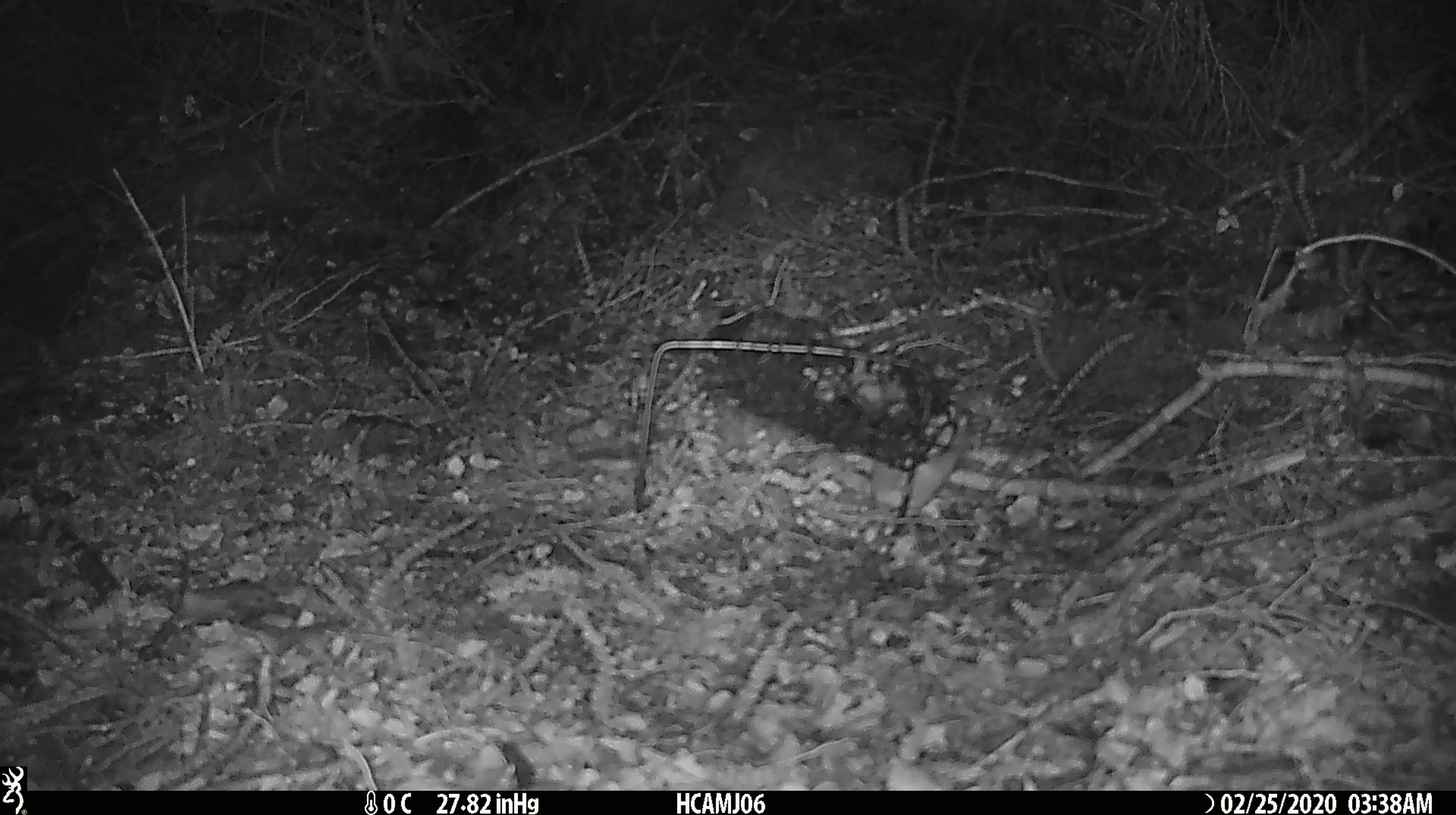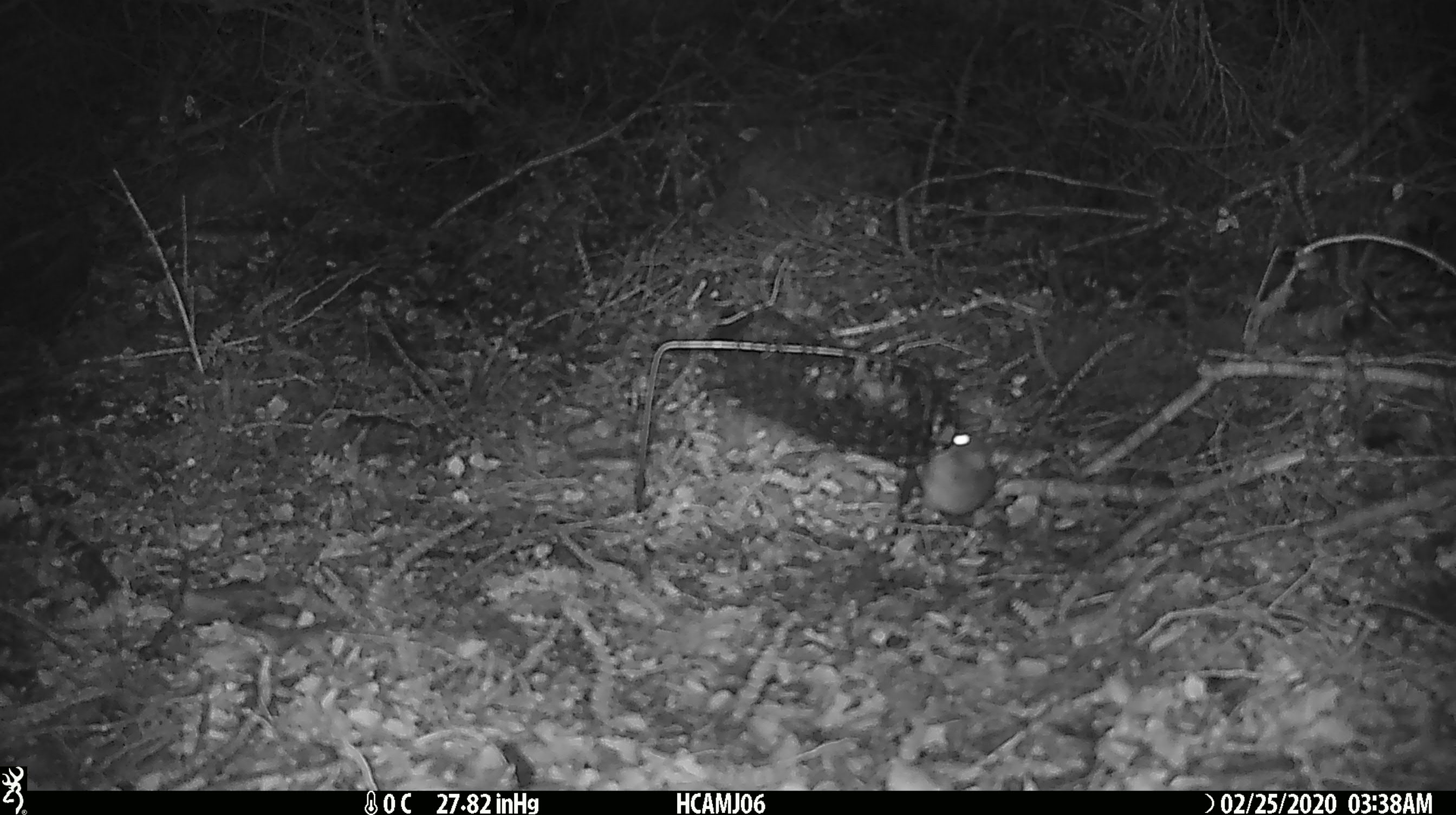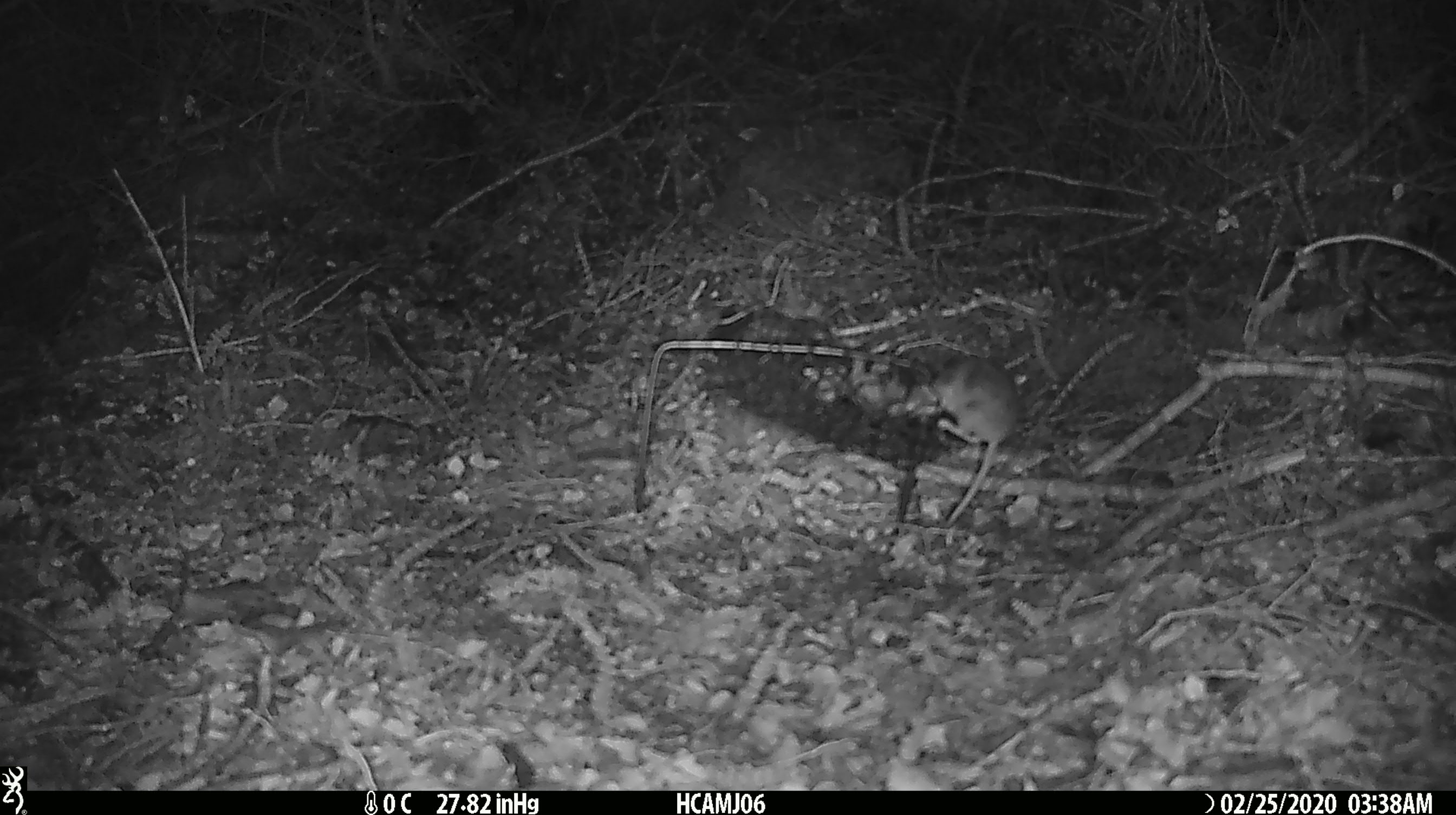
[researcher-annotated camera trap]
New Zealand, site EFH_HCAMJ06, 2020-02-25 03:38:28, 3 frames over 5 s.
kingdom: Animalia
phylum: Chordata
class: Mammalia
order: Rodentia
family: Muridae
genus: Mus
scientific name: Mus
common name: mouse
Mouse (Mus).